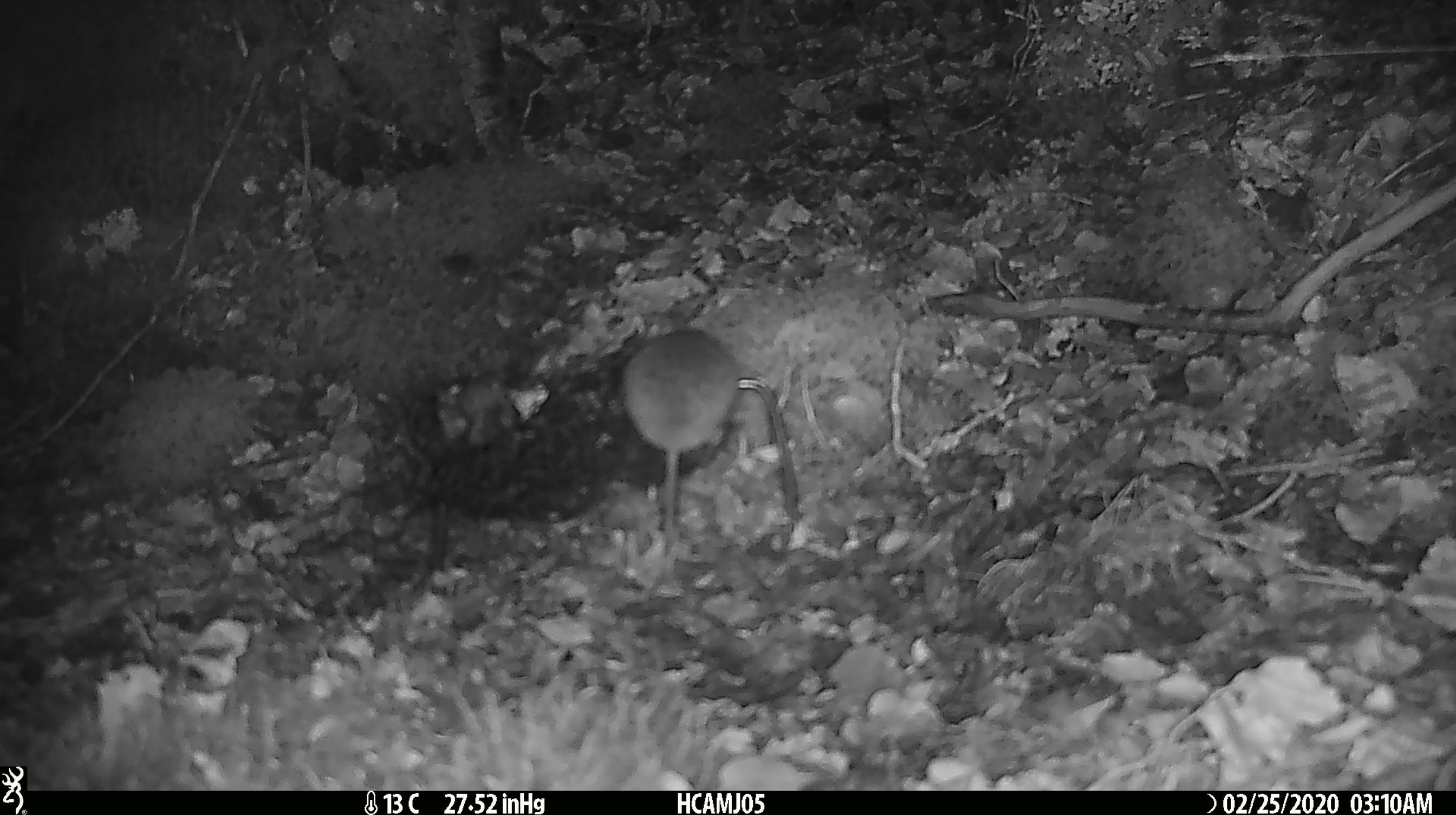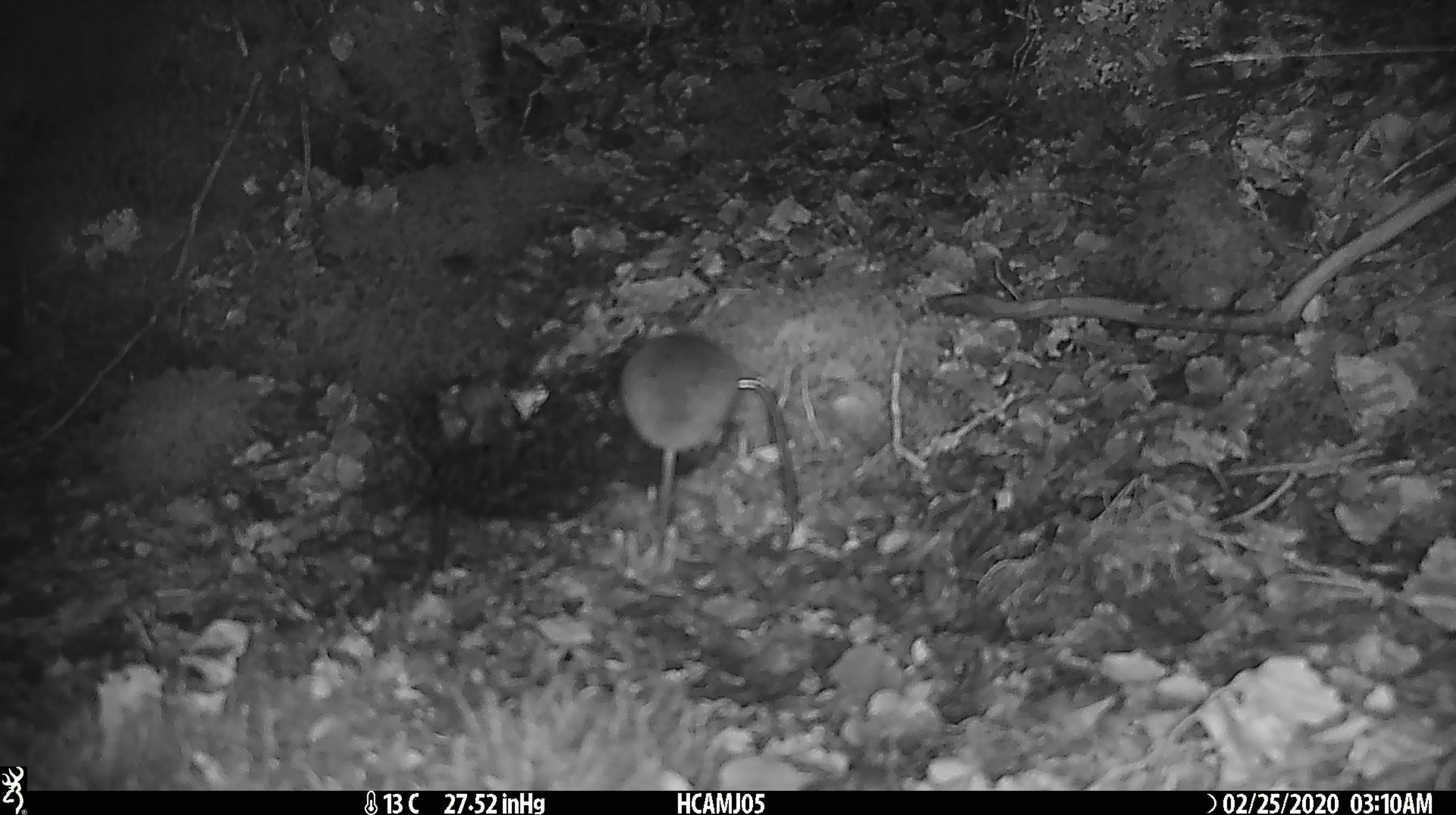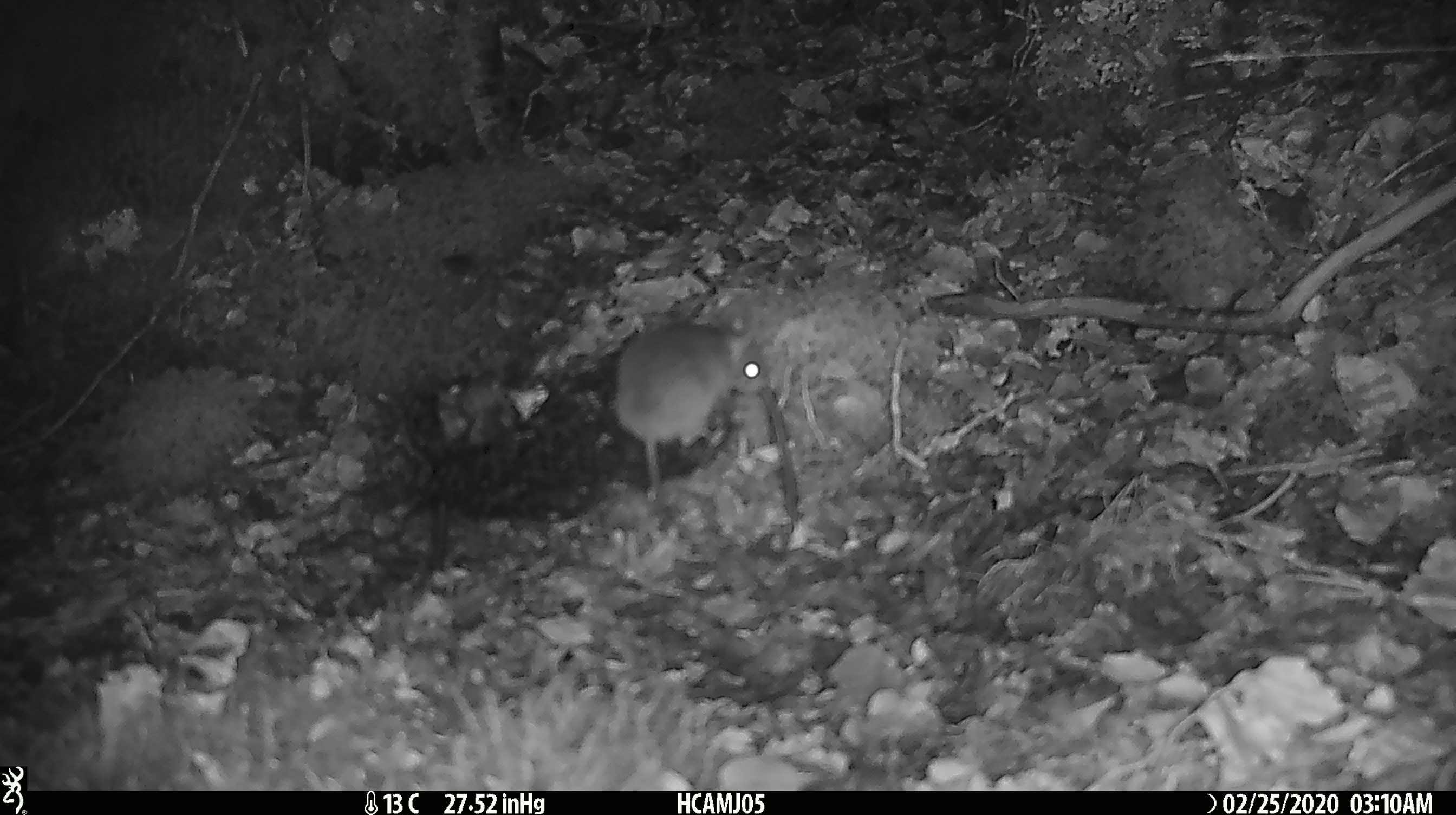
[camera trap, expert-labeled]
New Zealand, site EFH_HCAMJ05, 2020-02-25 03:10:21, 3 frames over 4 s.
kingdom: Animalia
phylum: Chordata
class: Mammalia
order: Rodentia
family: Muridae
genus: Mus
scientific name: Mus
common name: mouse